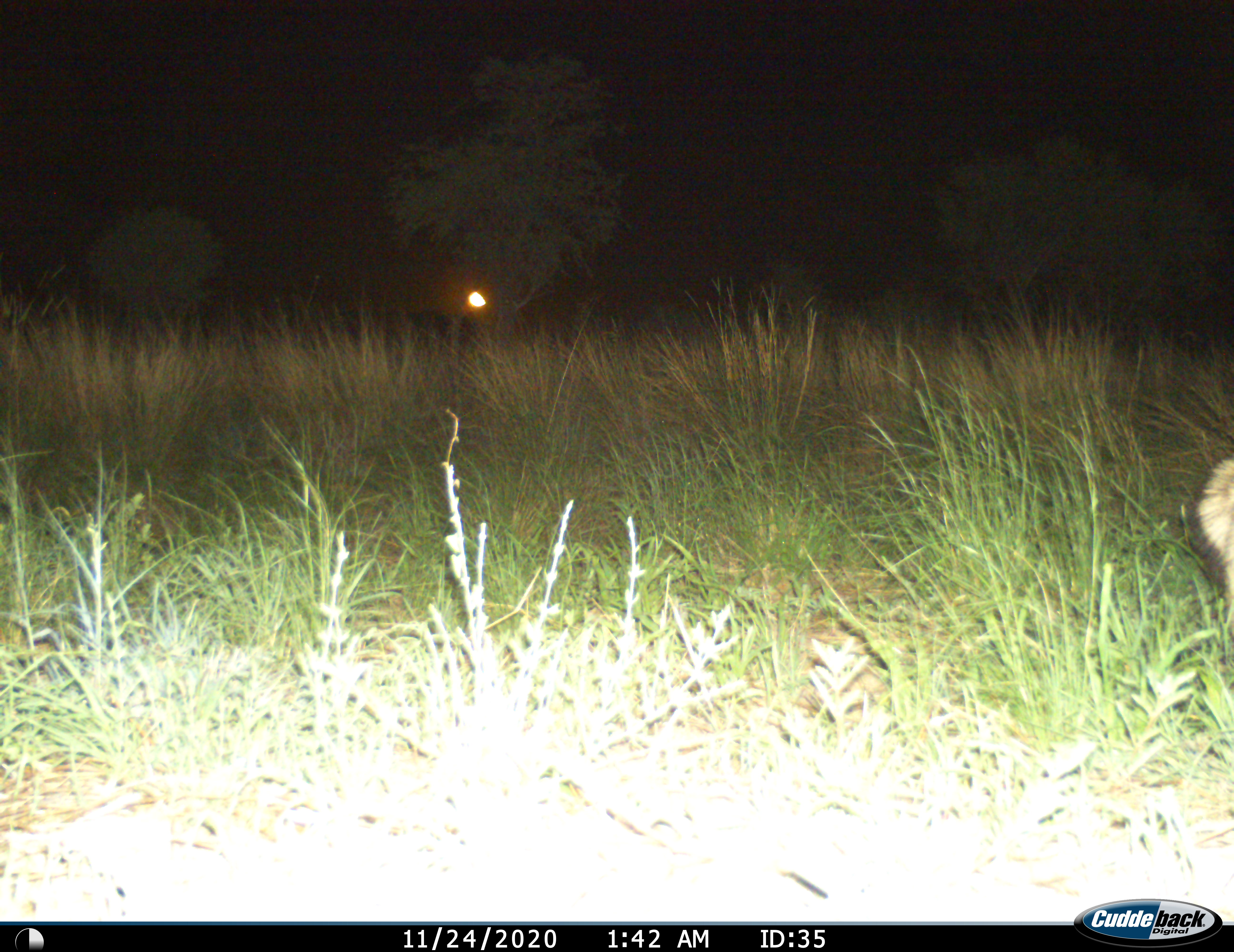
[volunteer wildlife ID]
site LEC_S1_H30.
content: unidentified animal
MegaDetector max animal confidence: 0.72